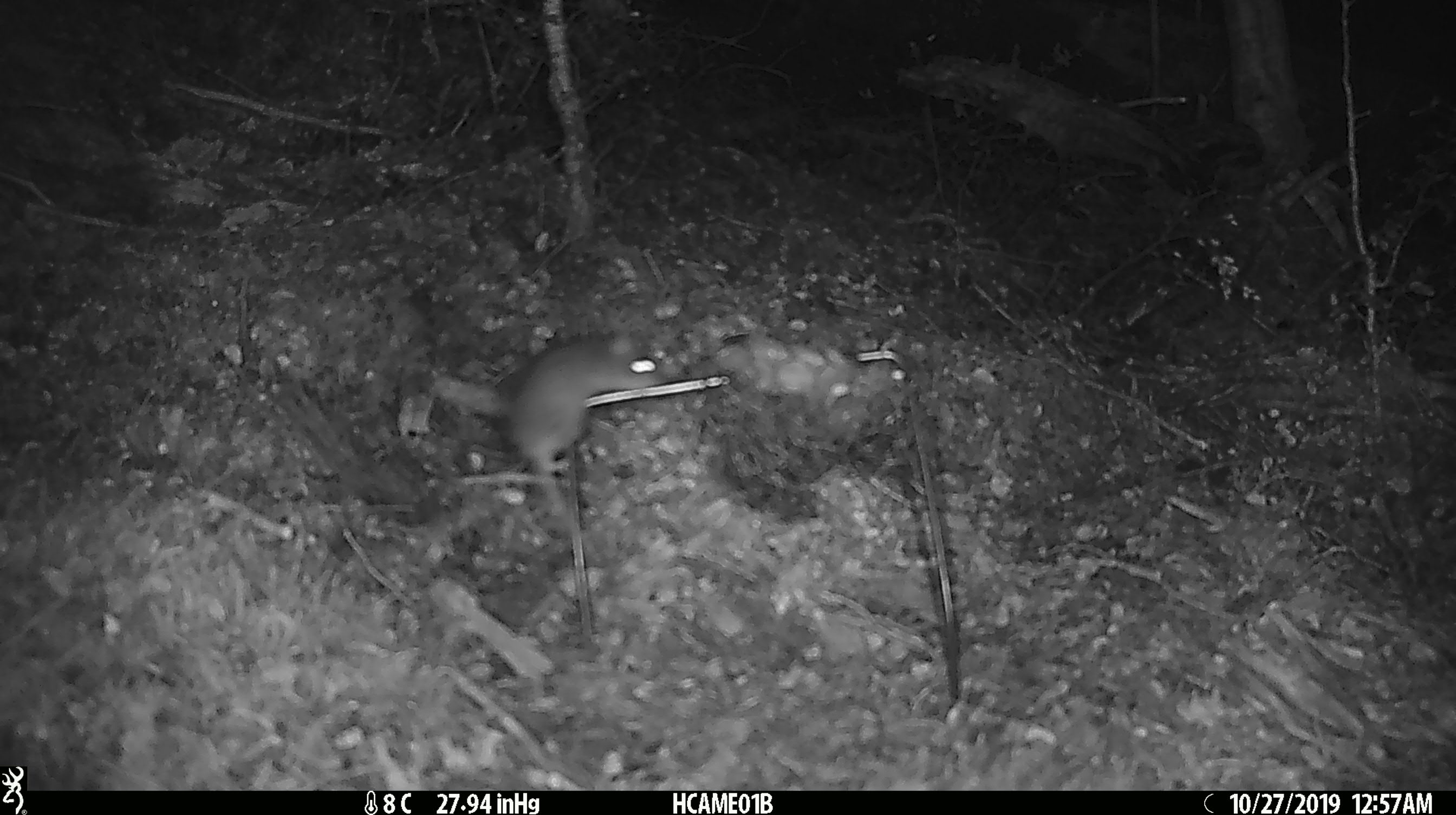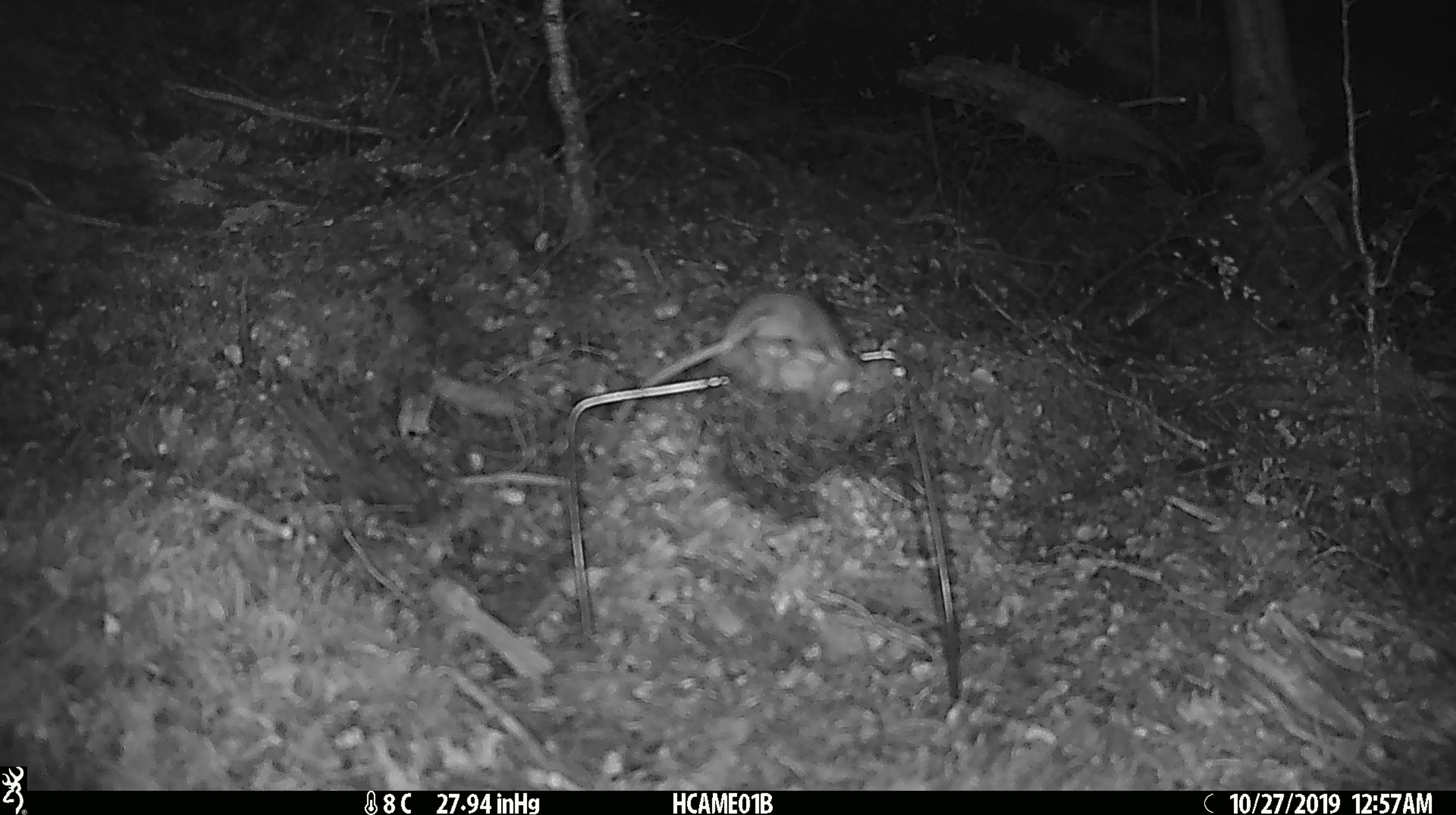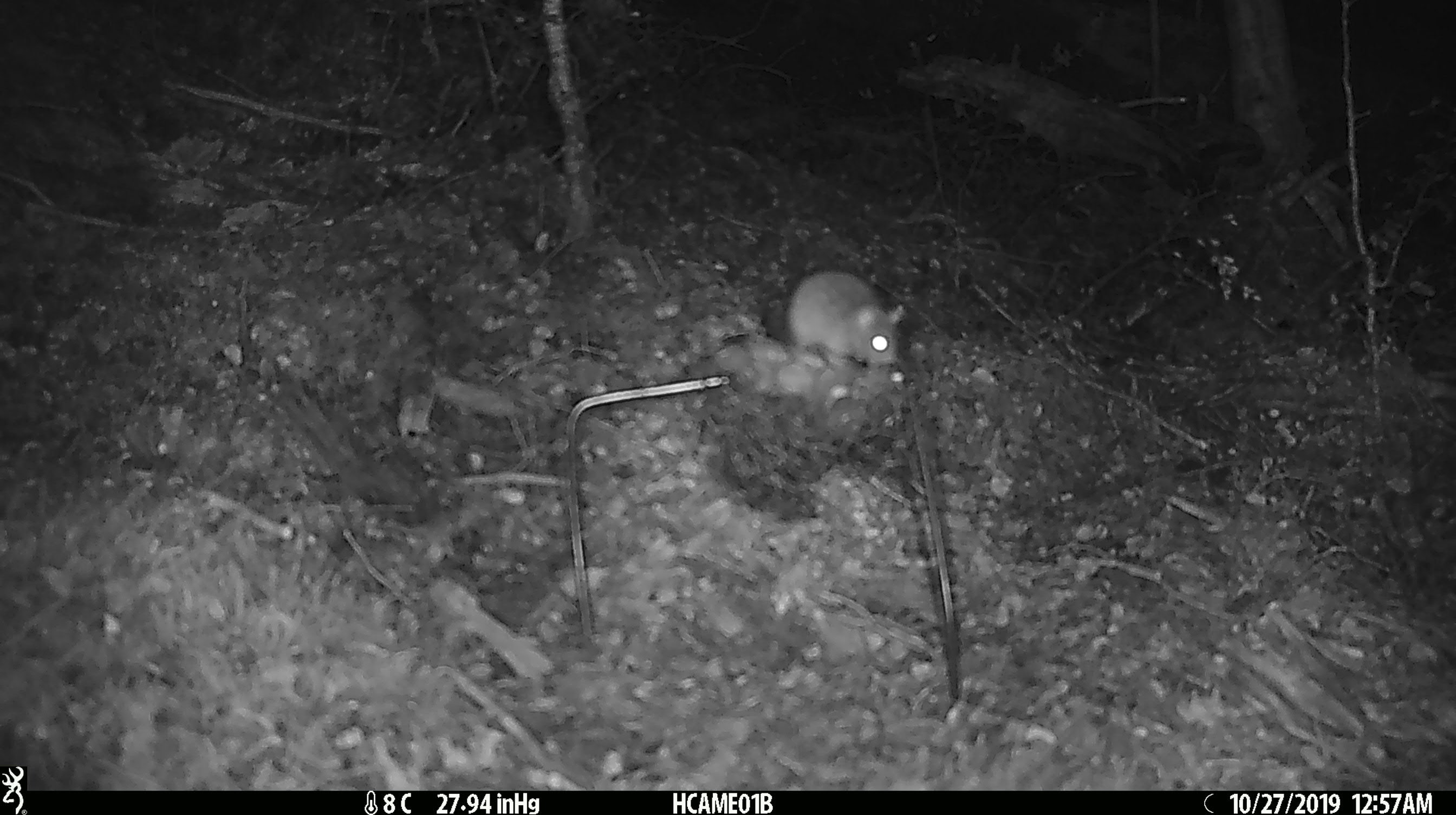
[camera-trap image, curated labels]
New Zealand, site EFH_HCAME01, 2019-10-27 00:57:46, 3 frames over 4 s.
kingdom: Animalia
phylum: Chordata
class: Mammalia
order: Rodentia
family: Muridae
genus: Mus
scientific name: Mus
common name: mouse